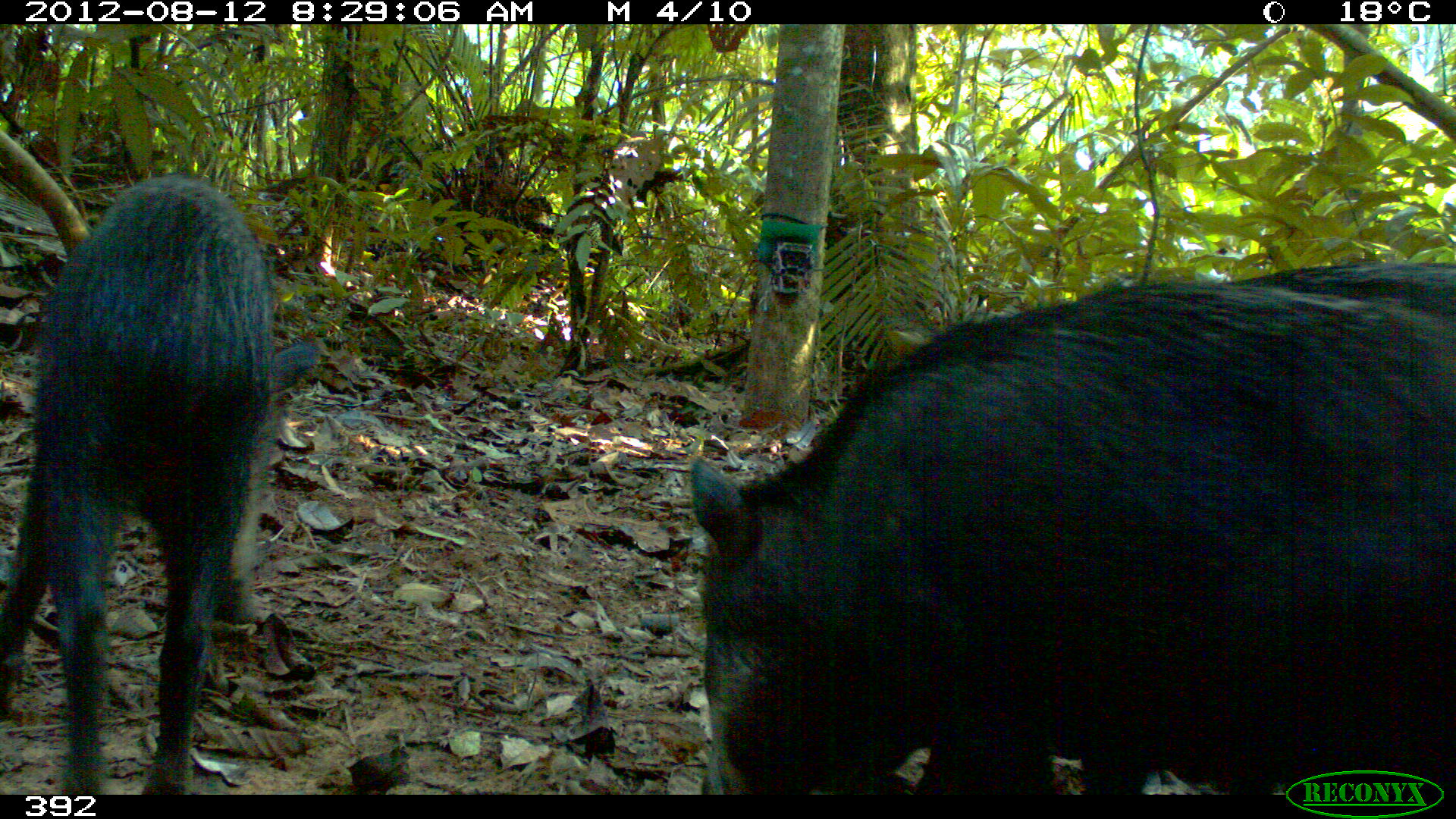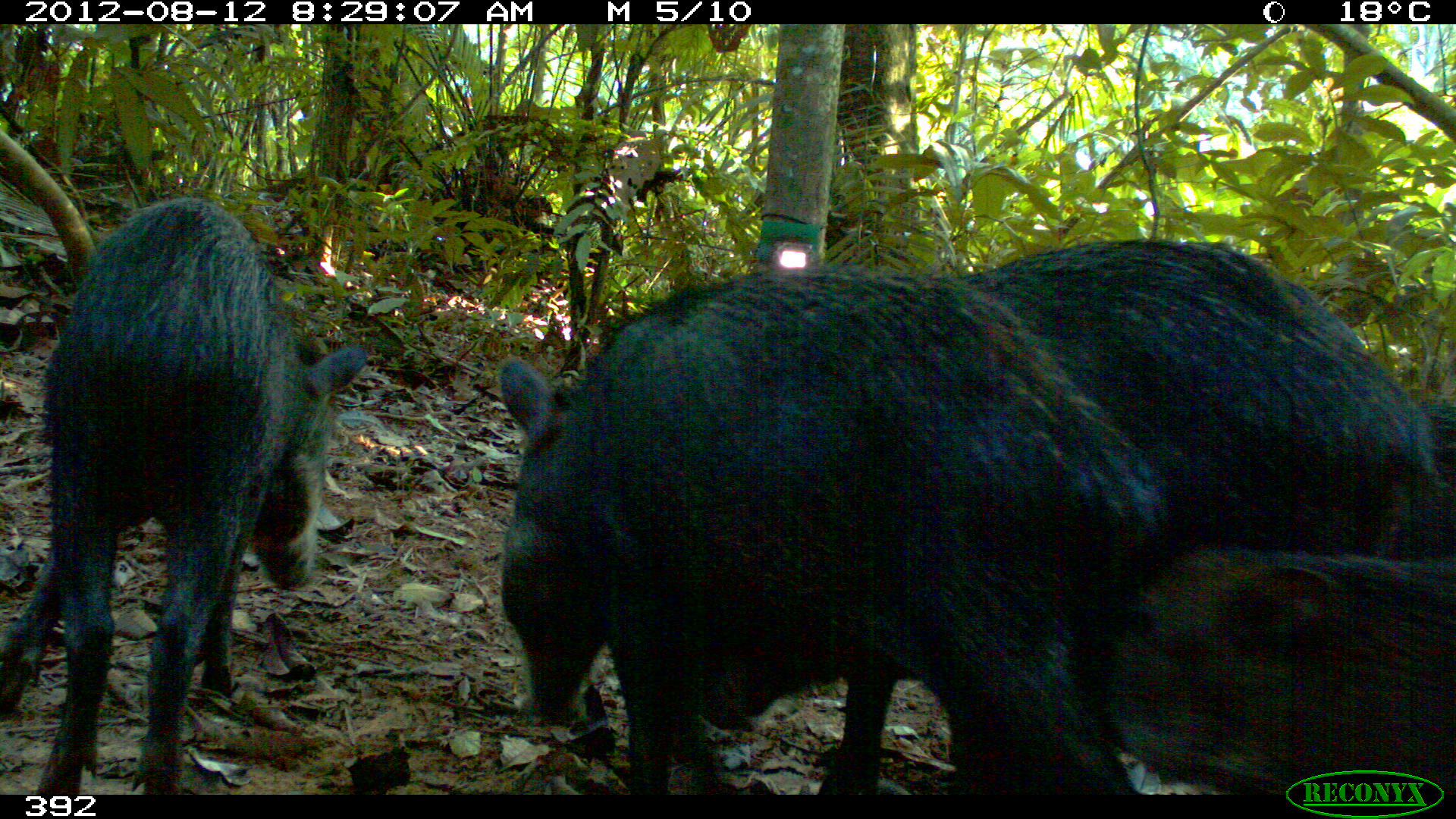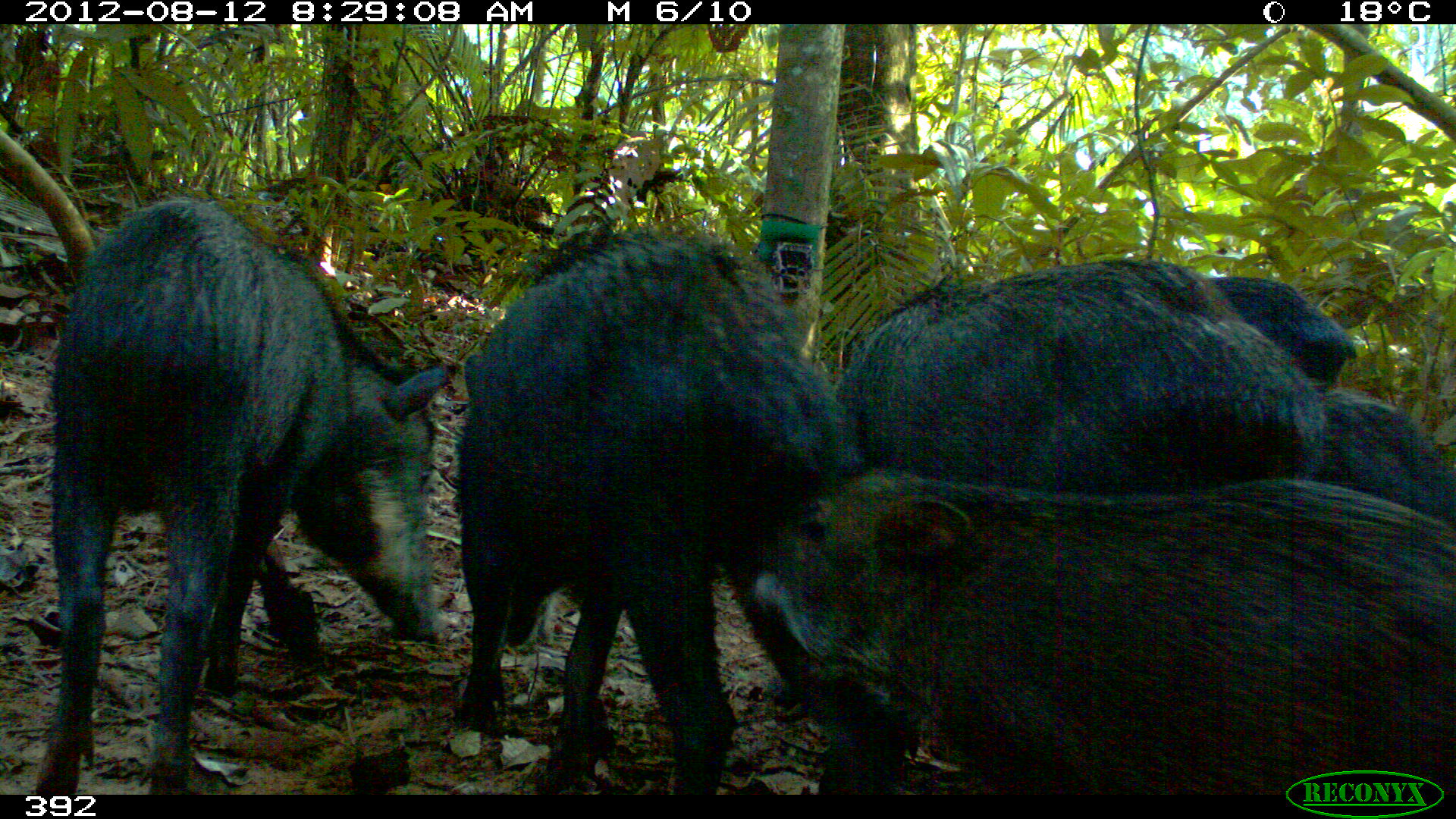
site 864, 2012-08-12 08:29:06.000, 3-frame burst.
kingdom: Animalia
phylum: Chordata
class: Mammalia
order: Artiodactyla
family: Tayassuidae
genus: Tayassu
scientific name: Tayassu pecari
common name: white-lipped peccary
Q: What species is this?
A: Tayassu pecari (white-lipped peccary).